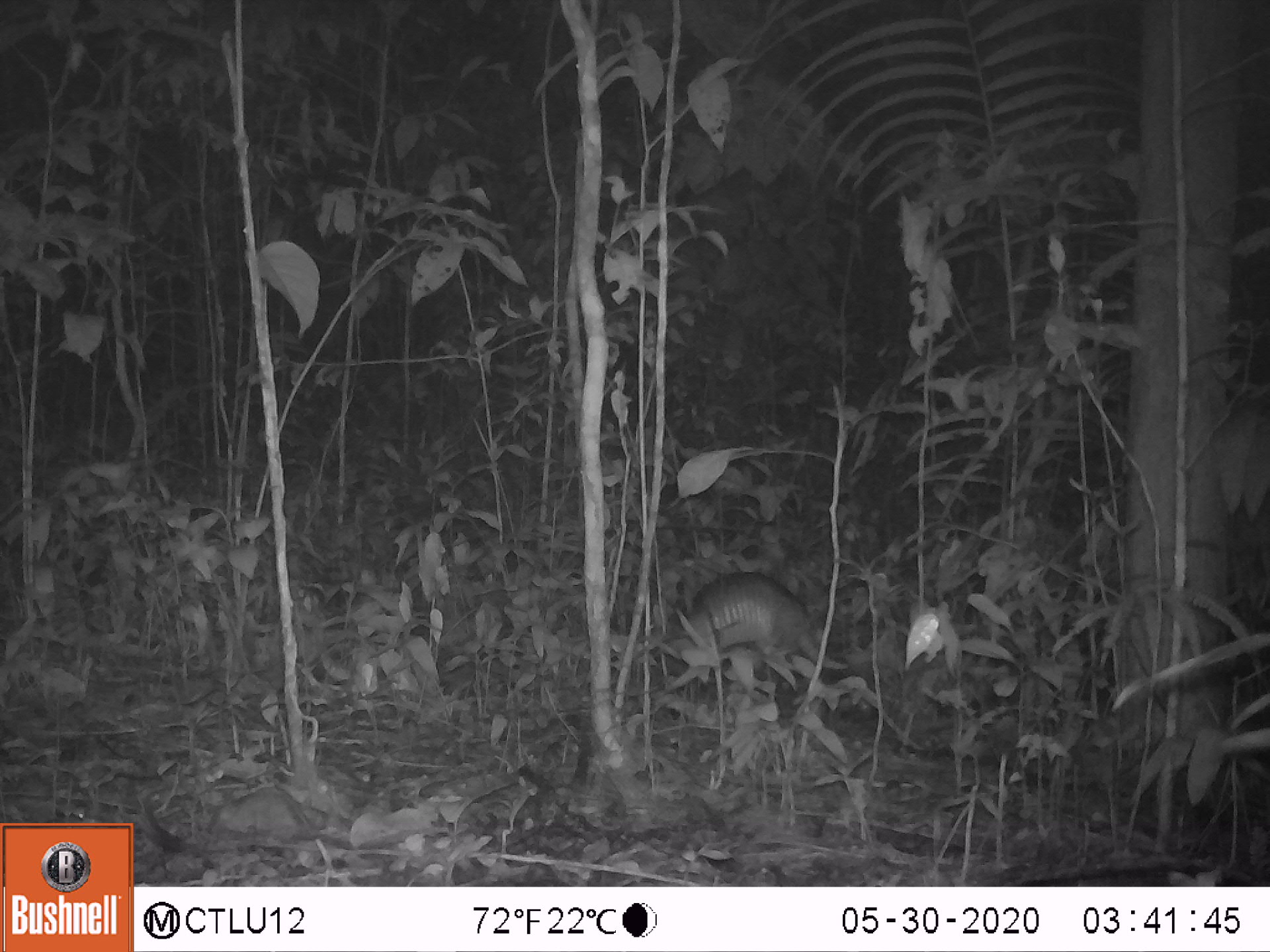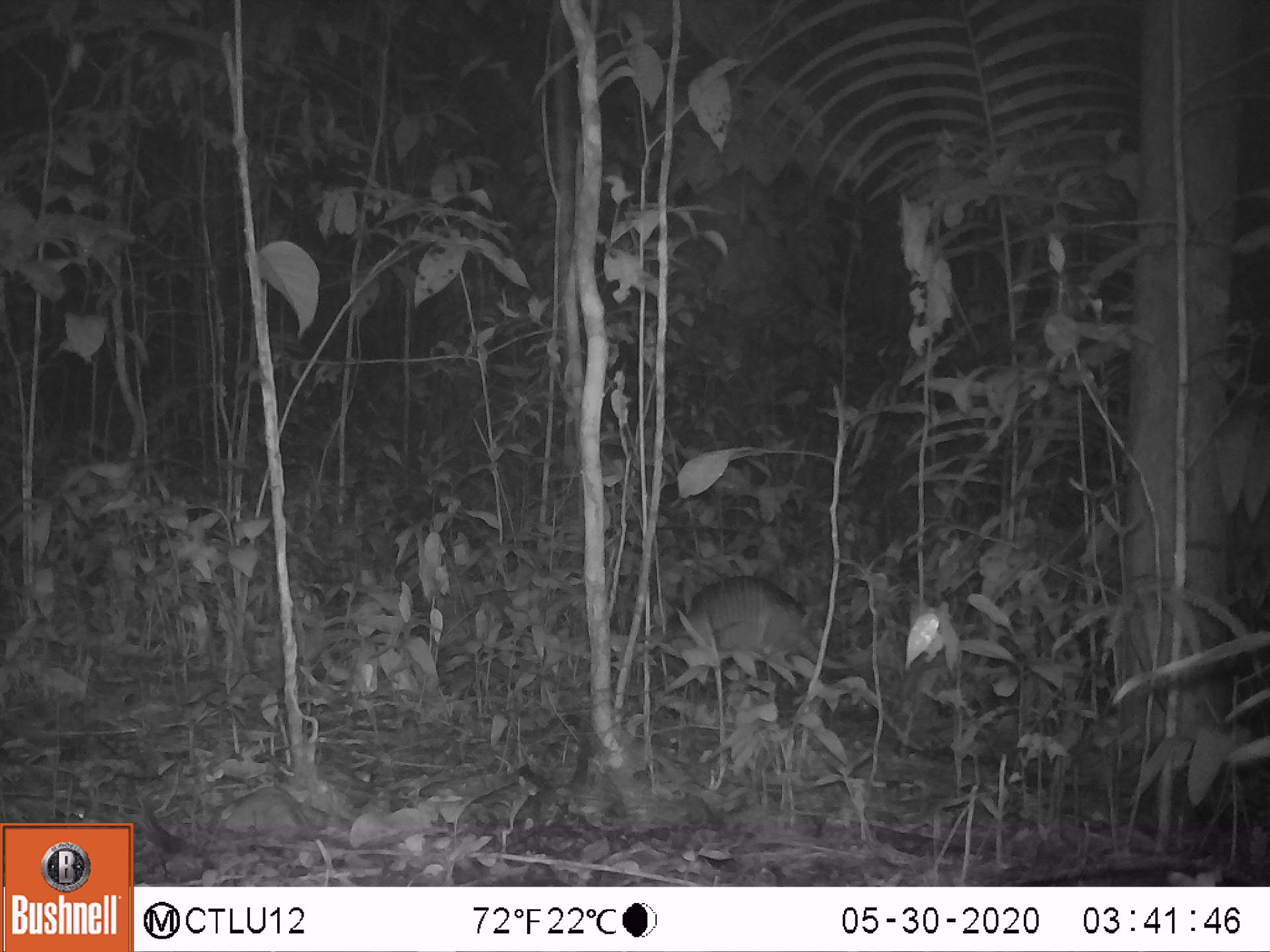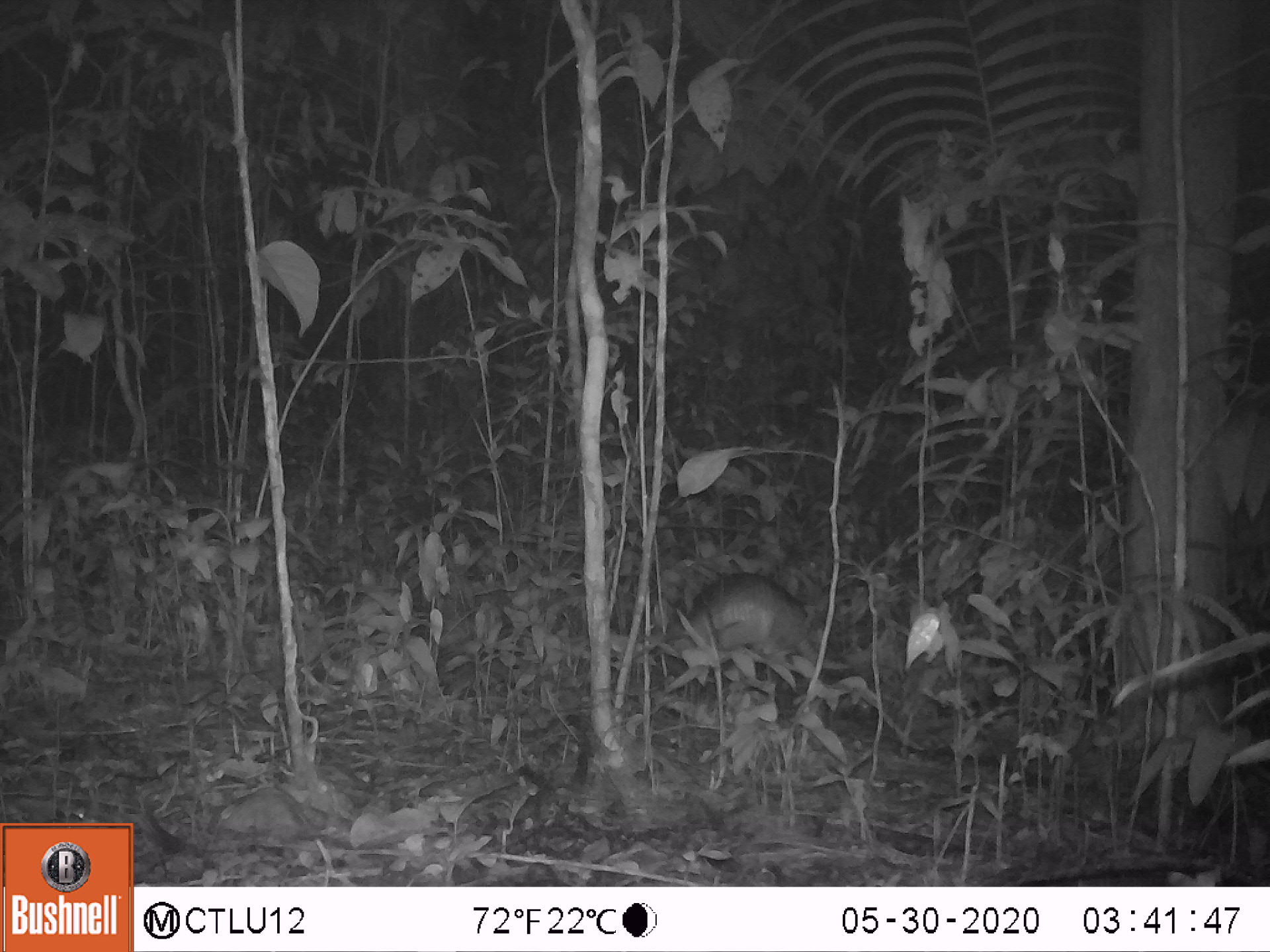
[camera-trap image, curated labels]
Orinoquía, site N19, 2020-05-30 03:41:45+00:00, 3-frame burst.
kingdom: Animalia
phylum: Chordata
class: Mammalia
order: Cingulata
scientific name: Cingulata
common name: armadillo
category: unknown armadillo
Unknown armadillo (armadillo) (Cingulata).